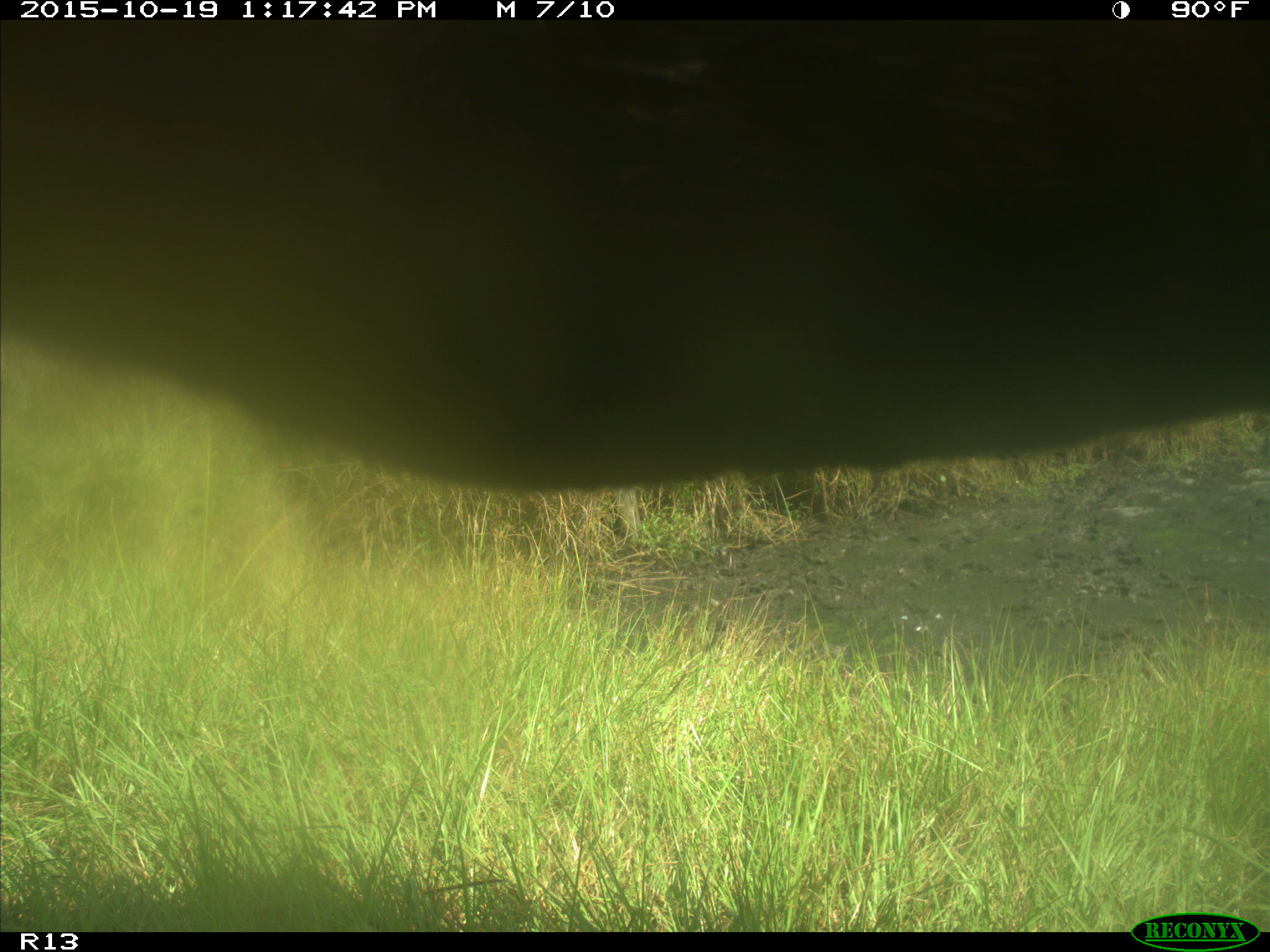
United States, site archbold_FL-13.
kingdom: Animalia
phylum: Chordata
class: Mammalia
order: Artiodactyla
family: Bovidae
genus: Bos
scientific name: Bos taurus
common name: domestic cow